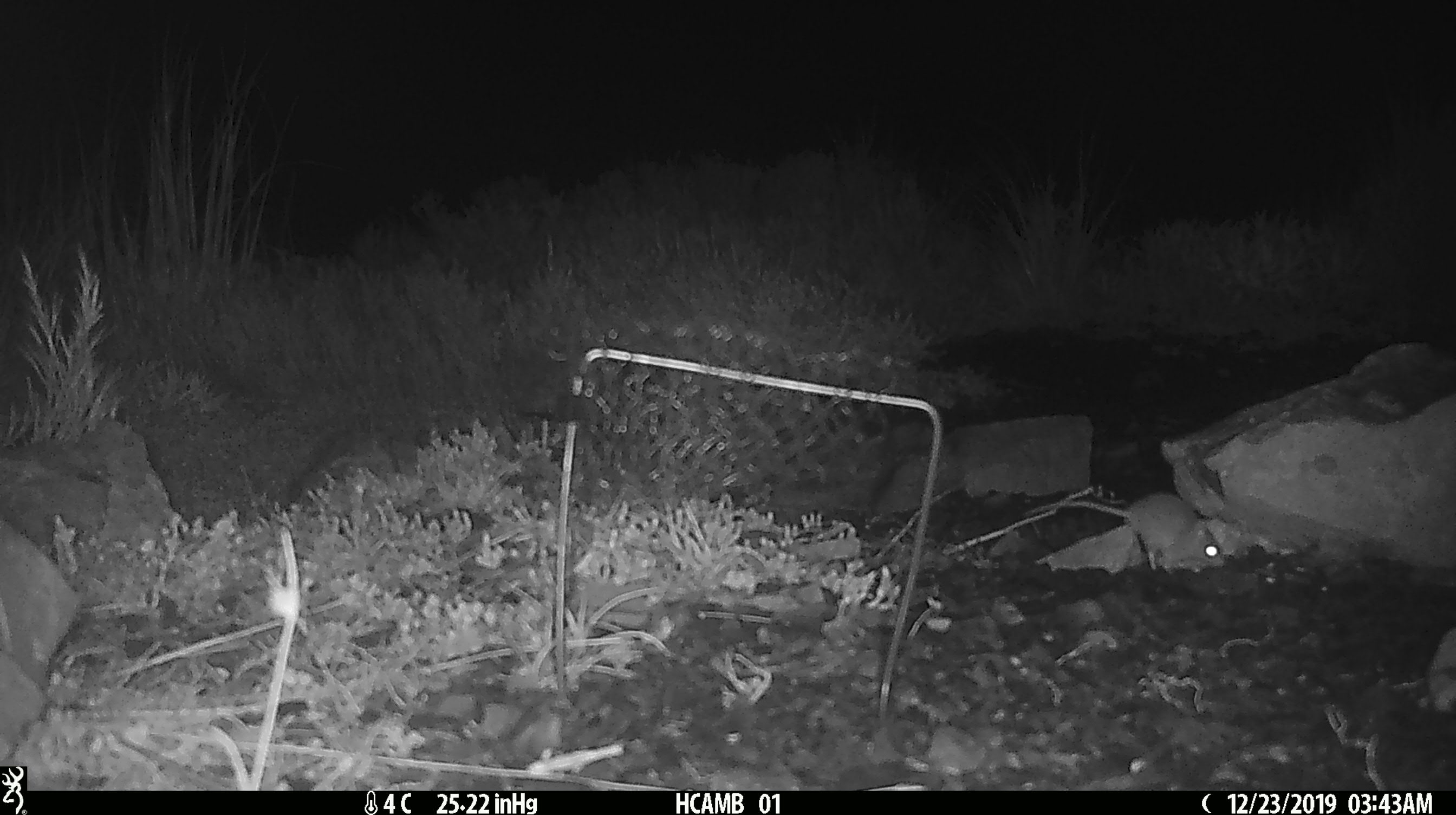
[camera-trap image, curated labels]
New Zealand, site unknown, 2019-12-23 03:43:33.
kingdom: Animalia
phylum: Chordata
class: Mammalia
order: Rodentia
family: Muridae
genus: Mus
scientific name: Mus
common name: mouse